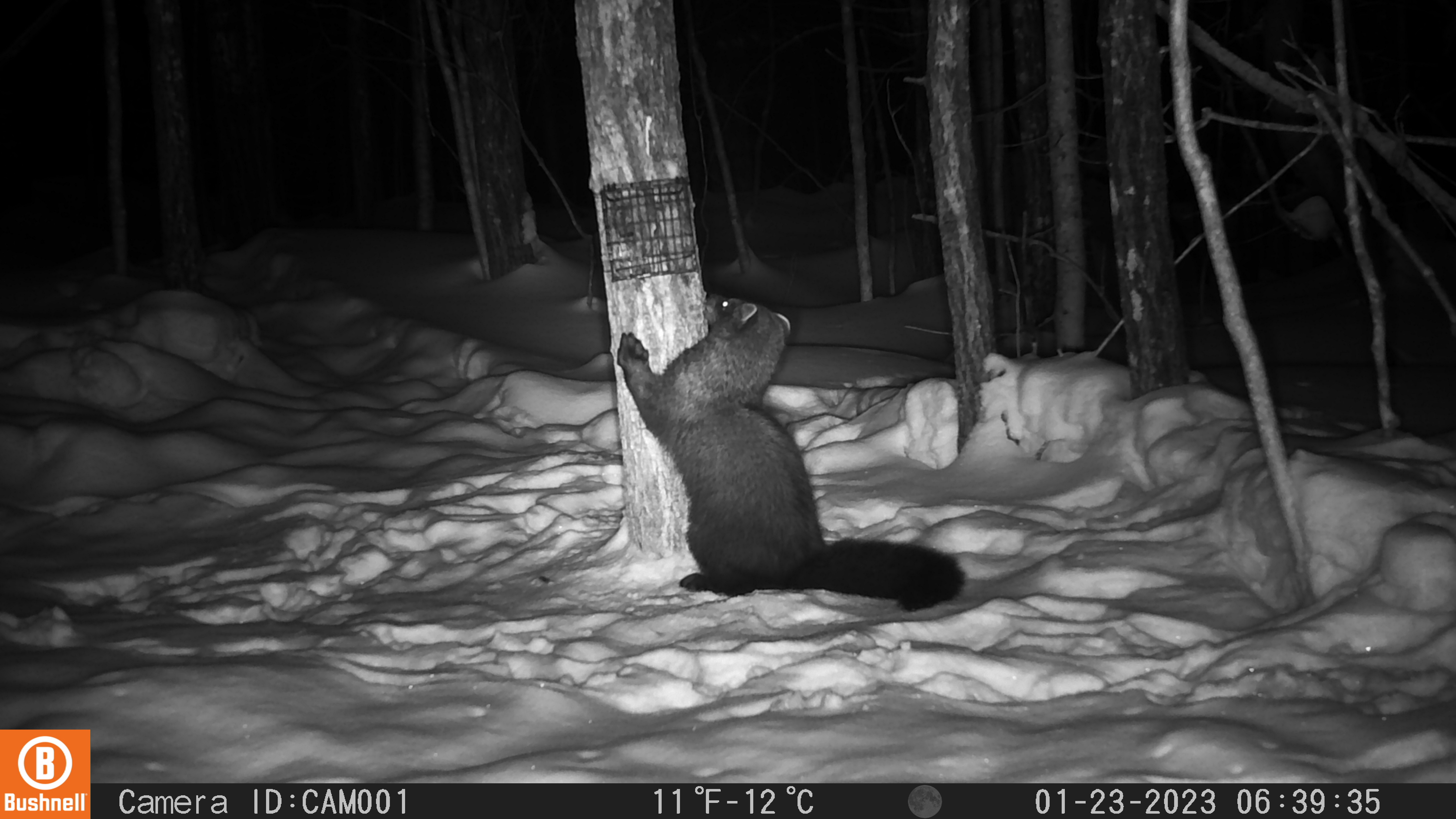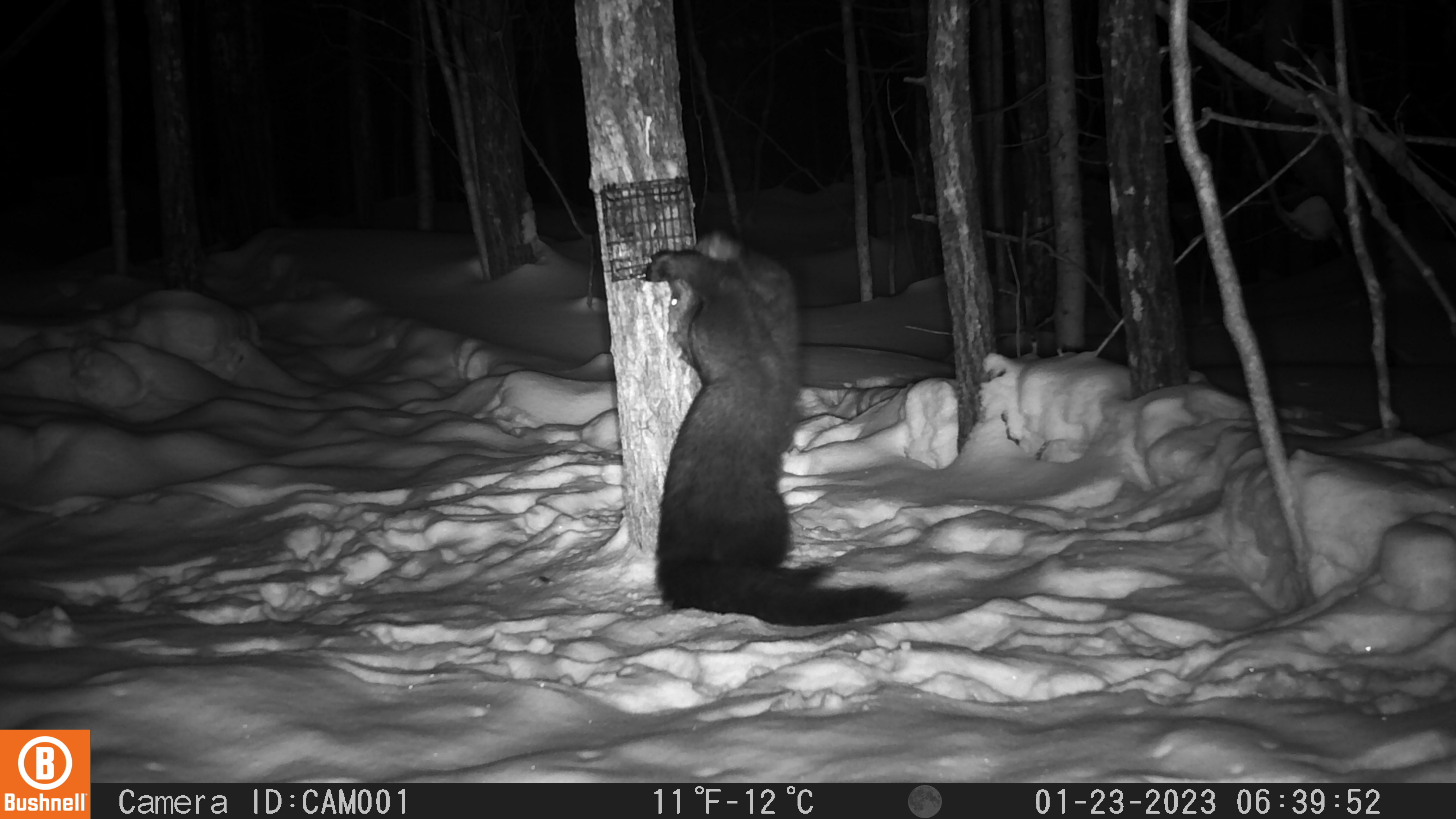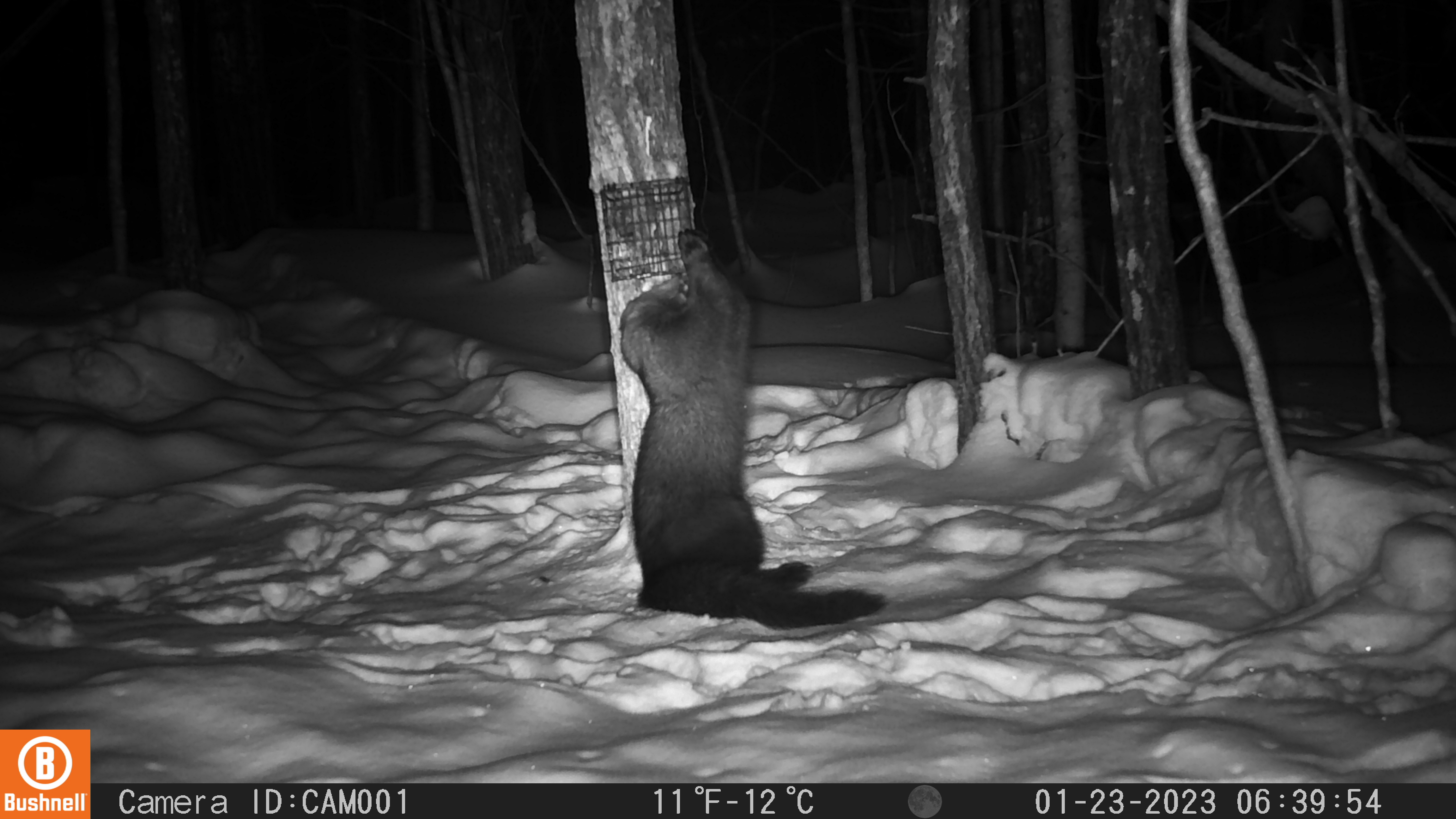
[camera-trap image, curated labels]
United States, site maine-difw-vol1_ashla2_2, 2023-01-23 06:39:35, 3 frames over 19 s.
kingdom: Animalia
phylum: Chordata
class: Mammalia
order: Carnivora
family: Mustelidae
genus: Pekania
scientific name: Pekania pennanti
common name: fisher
Fisher (Pekania pennanti).